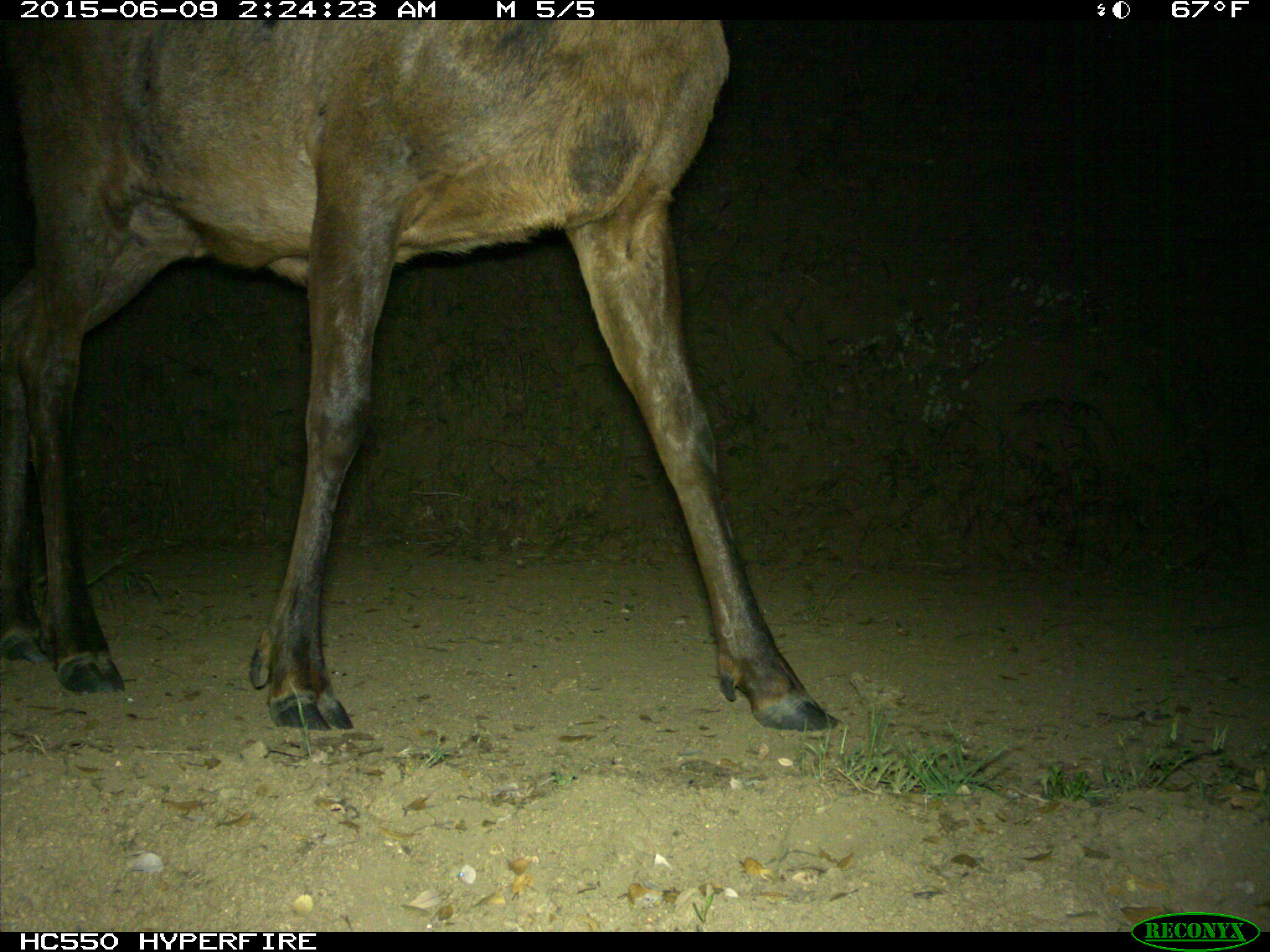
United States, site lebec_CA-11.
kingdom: Animalia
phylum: Chordata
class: Mammalia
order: Artiodactyla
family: Cervidae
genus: Cervus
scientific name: Cervus canadensis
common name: elk